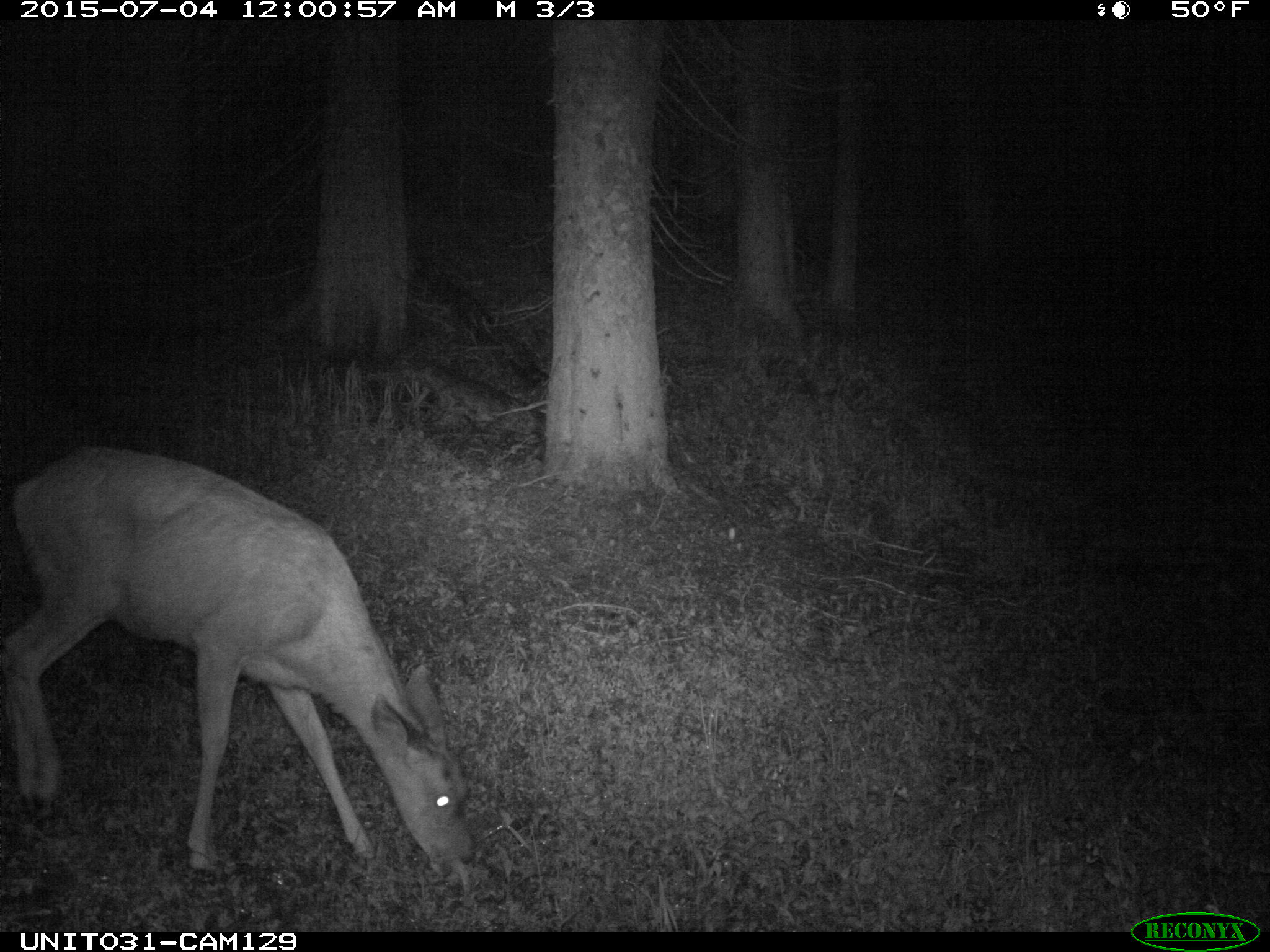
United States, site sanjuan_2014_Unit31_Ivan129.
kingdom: Animalia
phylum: Chordata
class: Mammalia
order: Artiodactyla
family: Cervidae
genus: Odocoileus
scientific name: Odocoileus hemionus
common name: mule deer